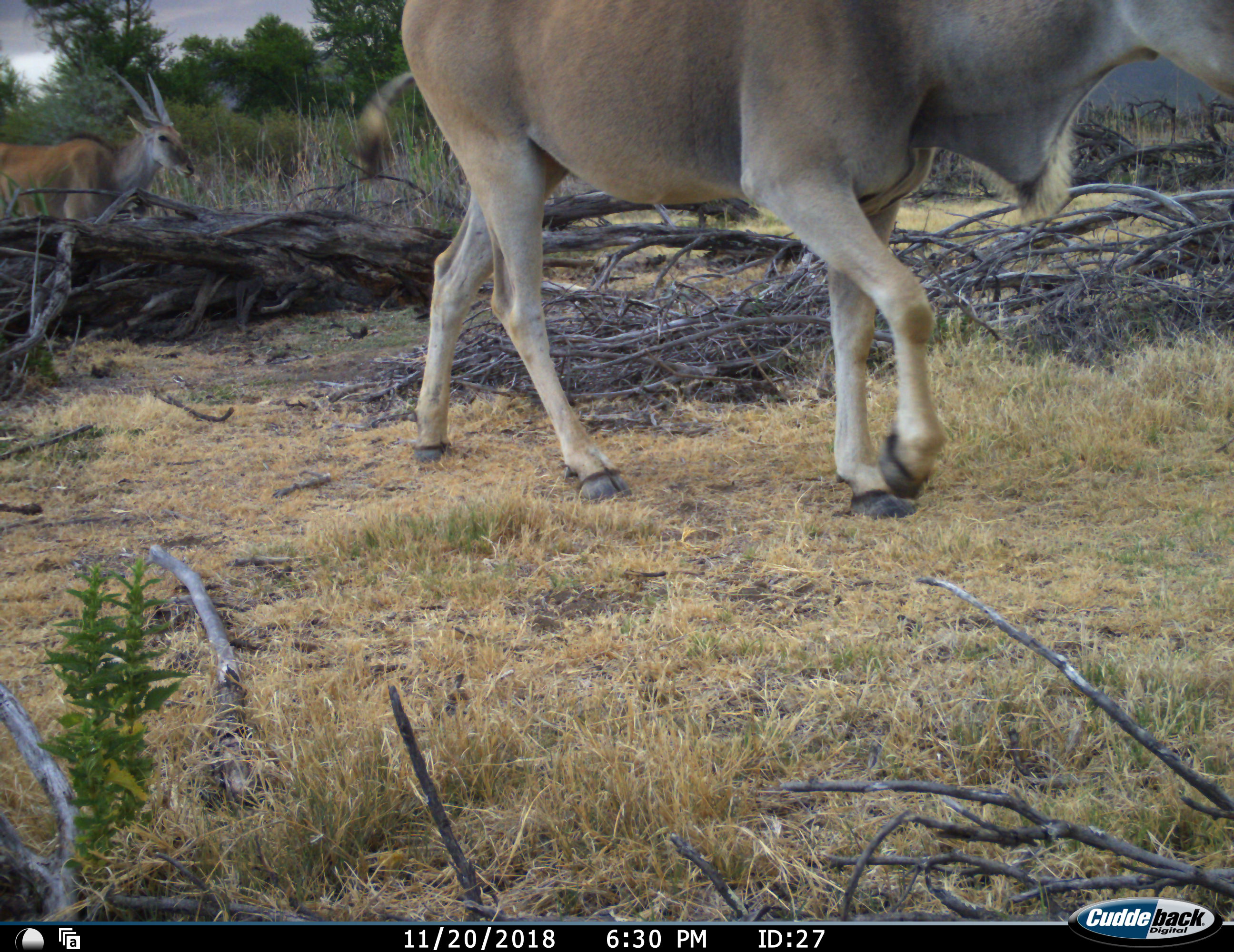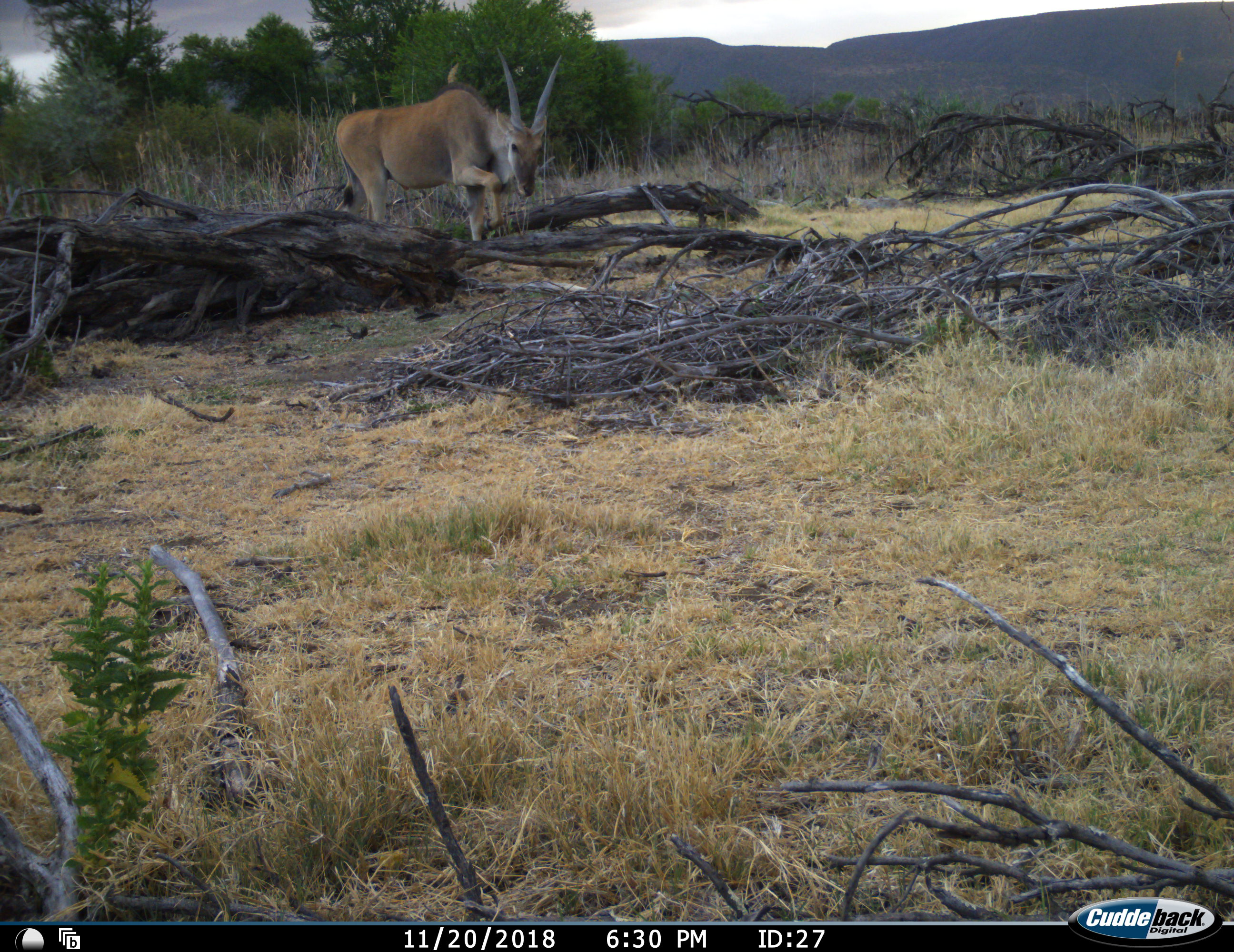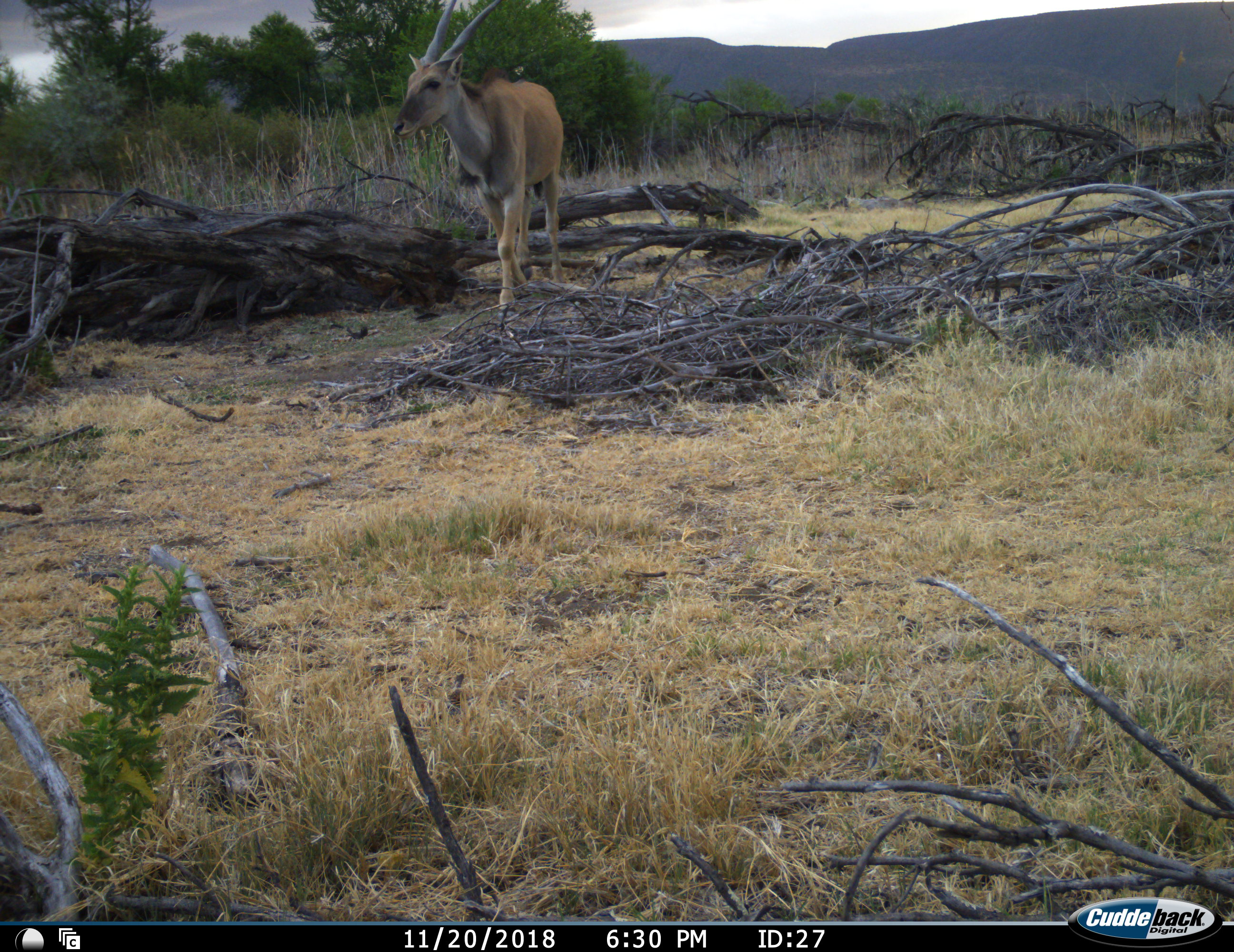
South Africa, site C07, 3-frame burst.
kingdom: Animalia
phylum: Chordata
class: Mammalia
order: Artiodactyla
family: Bovidae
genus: Tragelaphus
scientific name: Tragelaphus oryx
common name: eland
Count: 2.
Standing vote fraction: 10%.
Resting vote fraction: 0%.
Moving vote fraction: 100%.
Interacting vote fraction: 0%.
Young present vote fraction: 0%.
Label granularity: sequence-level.